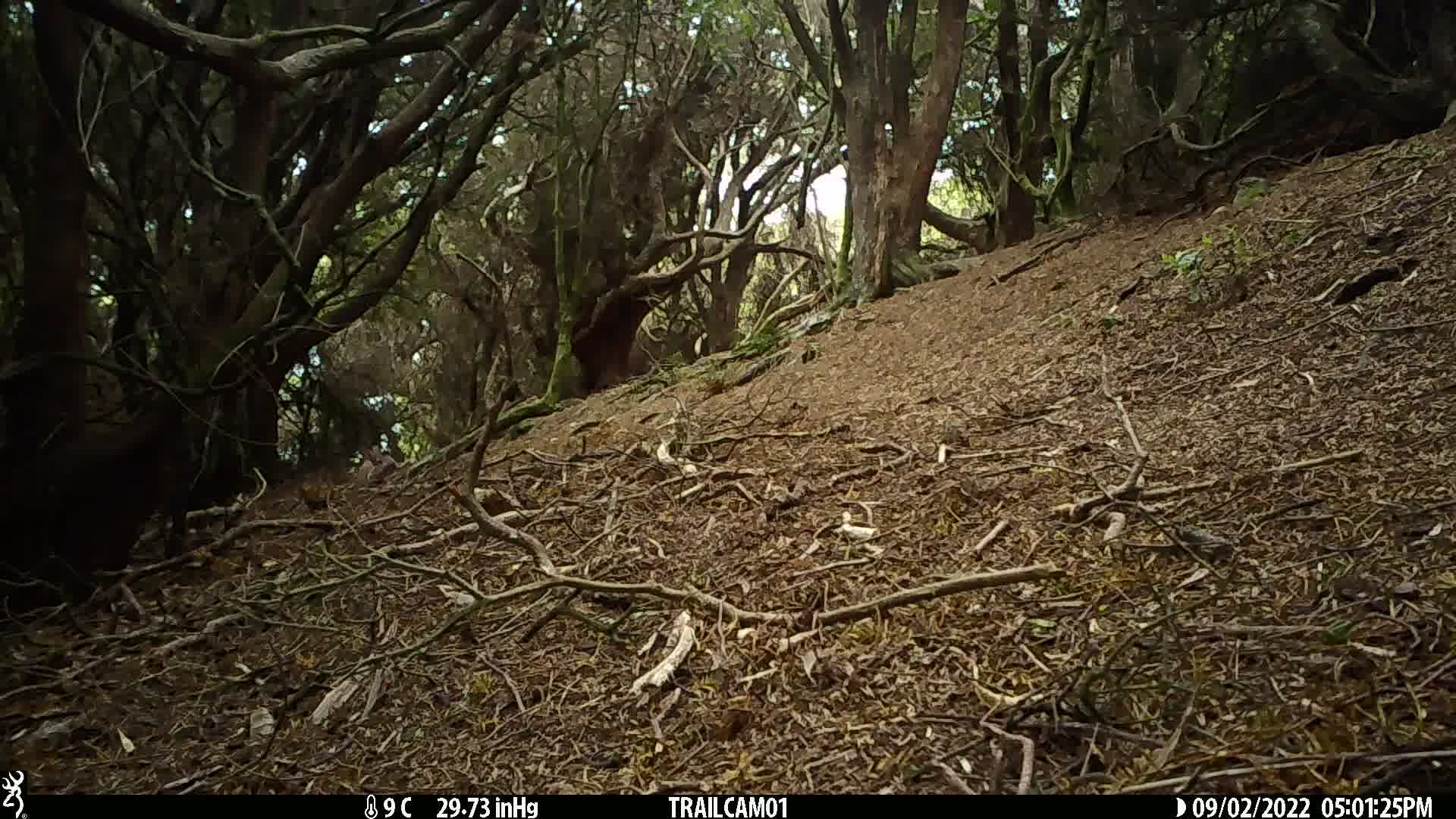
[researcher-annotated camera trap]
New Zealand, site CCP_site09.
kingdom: Animalia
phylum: Chordata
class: Mammalia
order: Lagomorpha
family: Leporidae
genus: Oryctolagus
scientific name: Oryctolagus cuniculus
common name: european rabbit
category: rabbit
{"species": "rabbit (european rabbit) (Oryctolagus cuniculus)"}